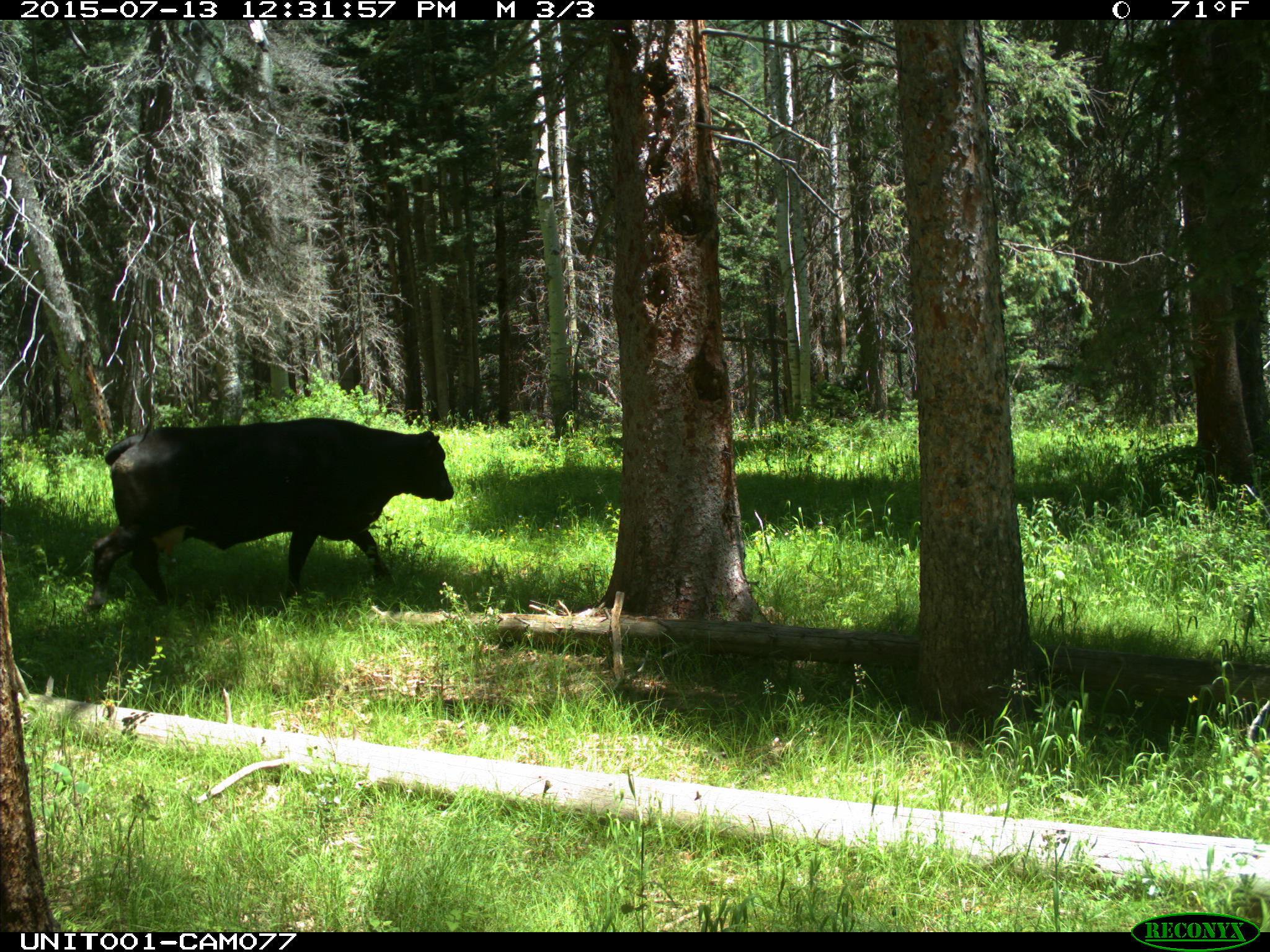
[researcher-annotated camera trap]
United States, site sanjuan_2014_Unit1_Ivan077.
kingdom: Animalia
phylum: Chordata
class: Mammalia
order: Artiodactyla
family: Bovidae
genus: Bos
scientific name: Bos taurus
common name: domestic cow